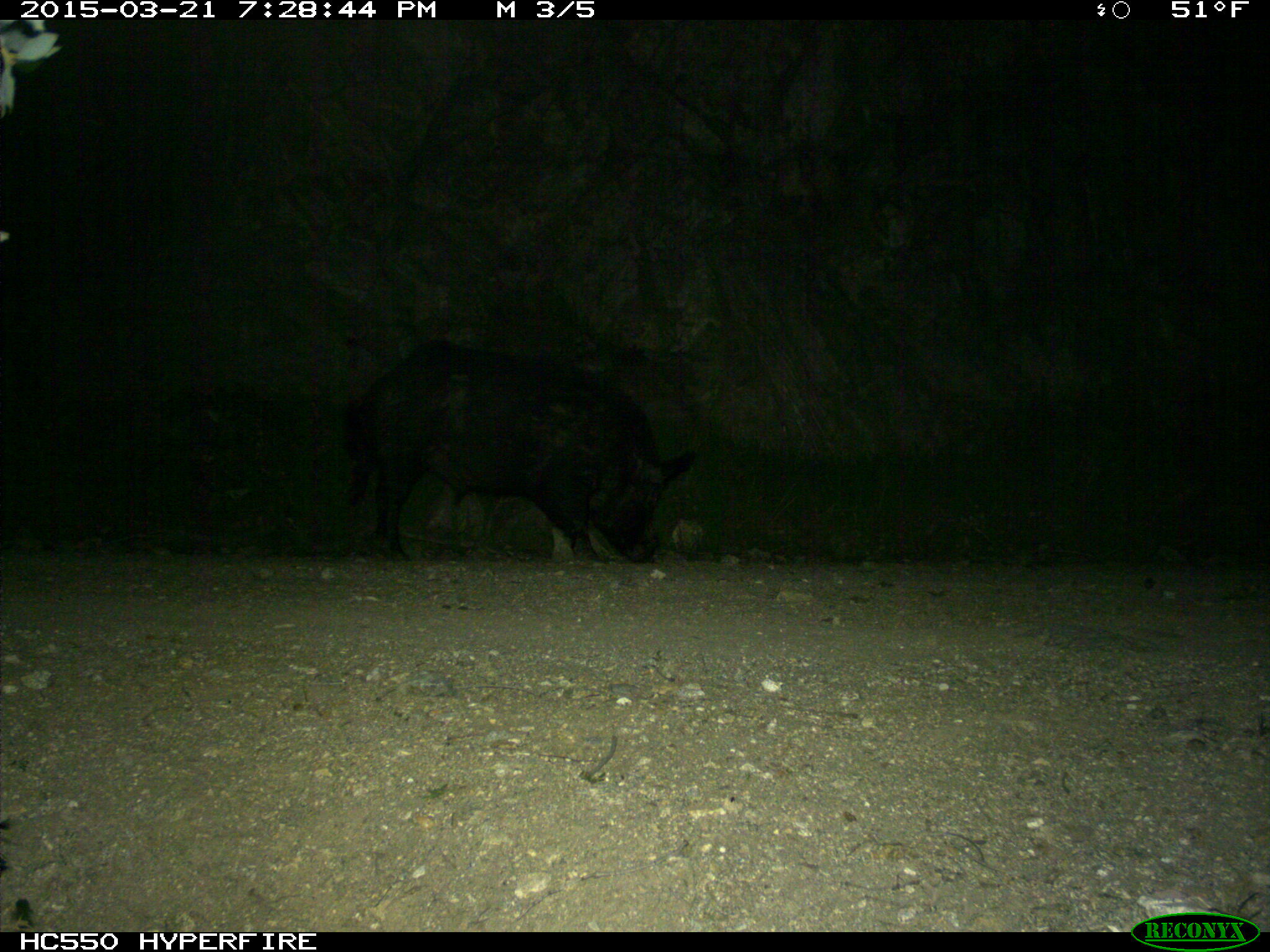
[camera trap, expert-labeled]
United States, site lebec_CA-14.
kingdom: Animalia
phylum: Chordata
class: Mammalia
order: Artiodactyla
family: Suidae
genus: Sus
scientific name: Sus scrofa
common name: wild boar